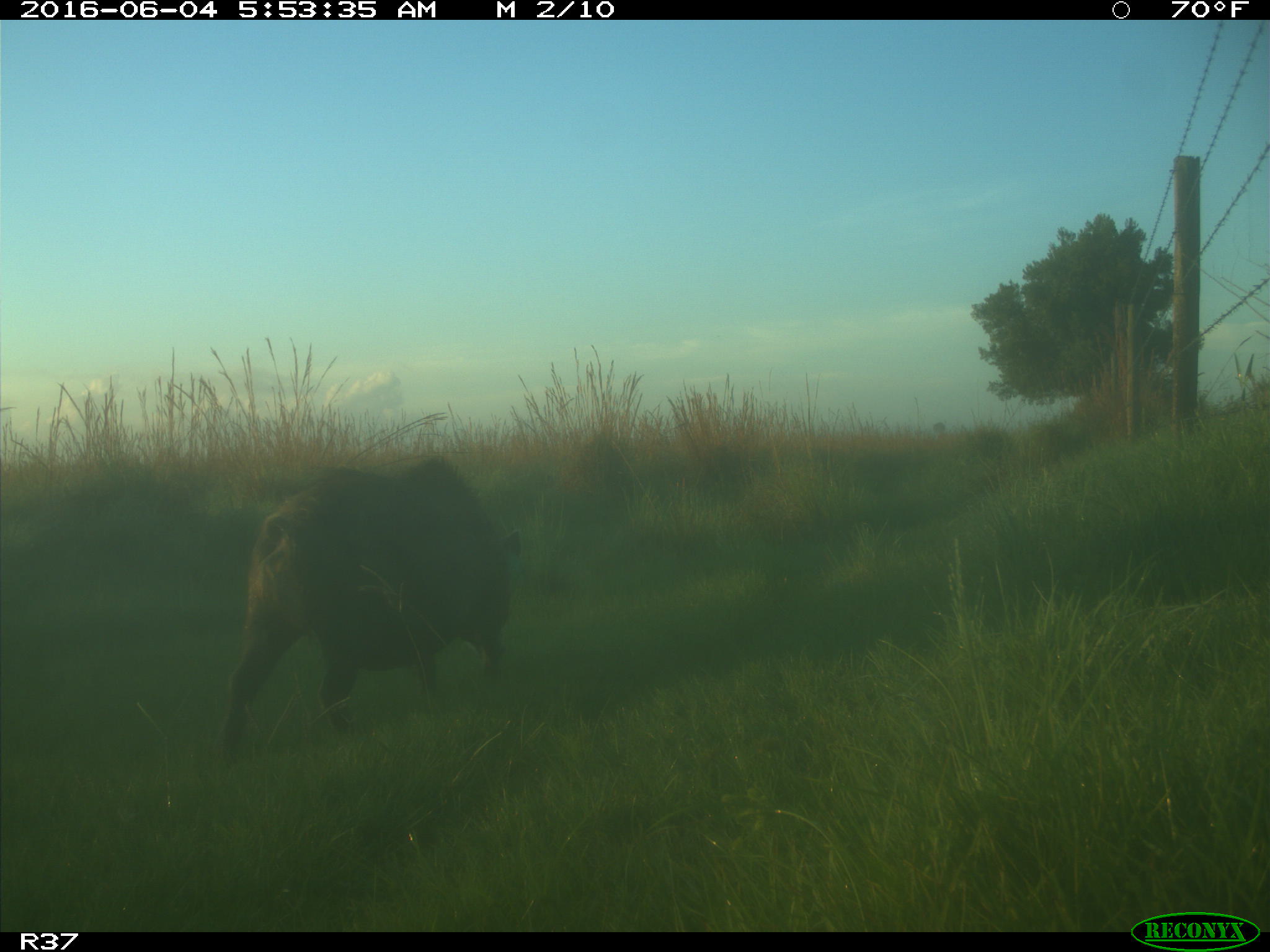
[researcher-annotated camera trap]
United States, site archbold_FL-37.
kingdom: Animalia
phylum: Chordata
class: Mammalia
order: Artiodactyla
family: Suidae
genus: Sus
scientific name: Sus scrofa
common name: wild boar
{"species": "Sus scrofa (wild boar)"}